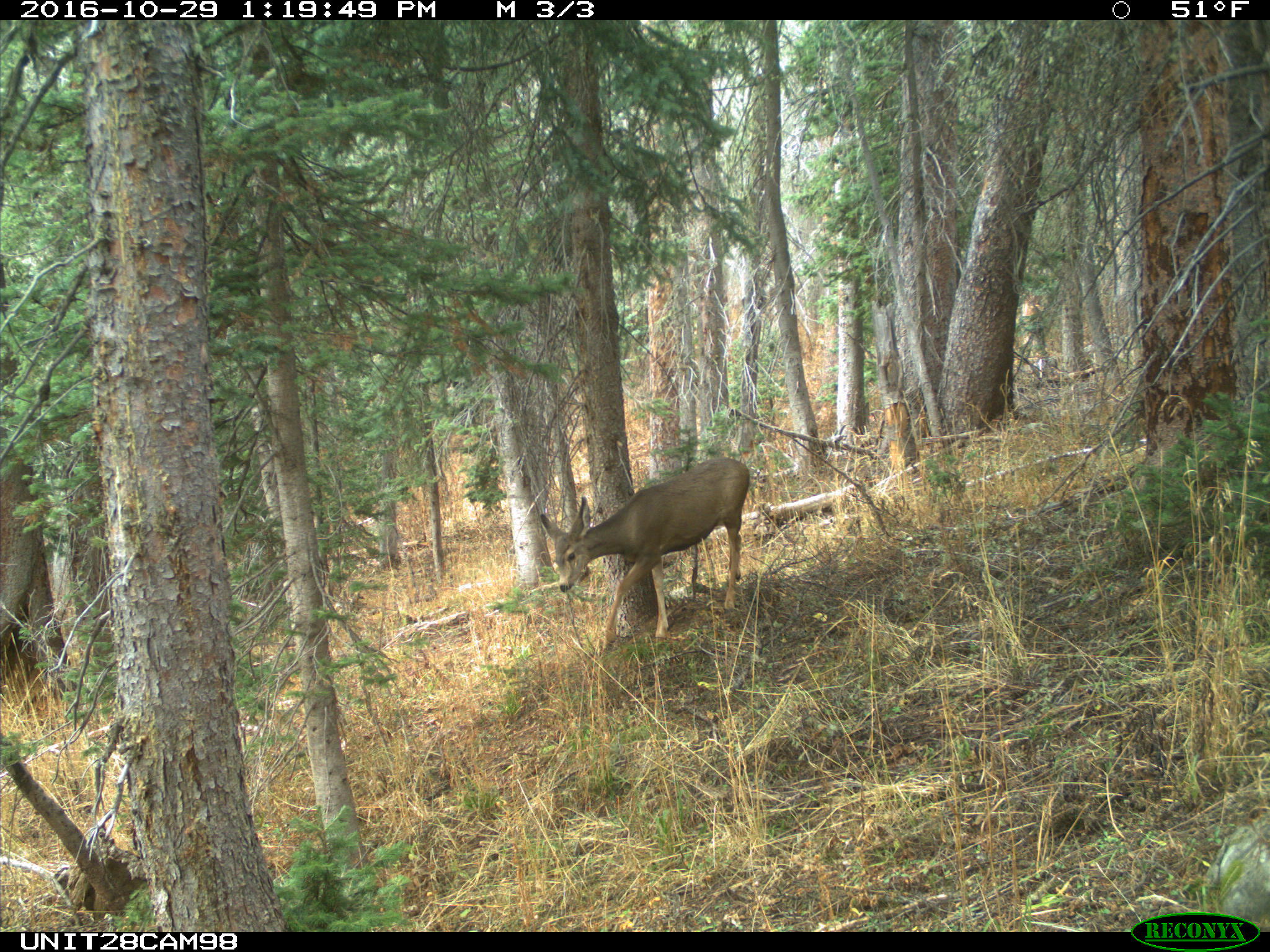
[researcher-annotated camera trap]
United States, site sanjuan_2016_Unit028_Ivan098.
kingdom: Animalia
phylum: Chordata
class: Mammalia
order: Artiodactyla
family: Cervidae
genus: Odocoileus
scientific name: Odocoileus hemionus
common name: mule deer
Odocoileus hemionus (mule deer).